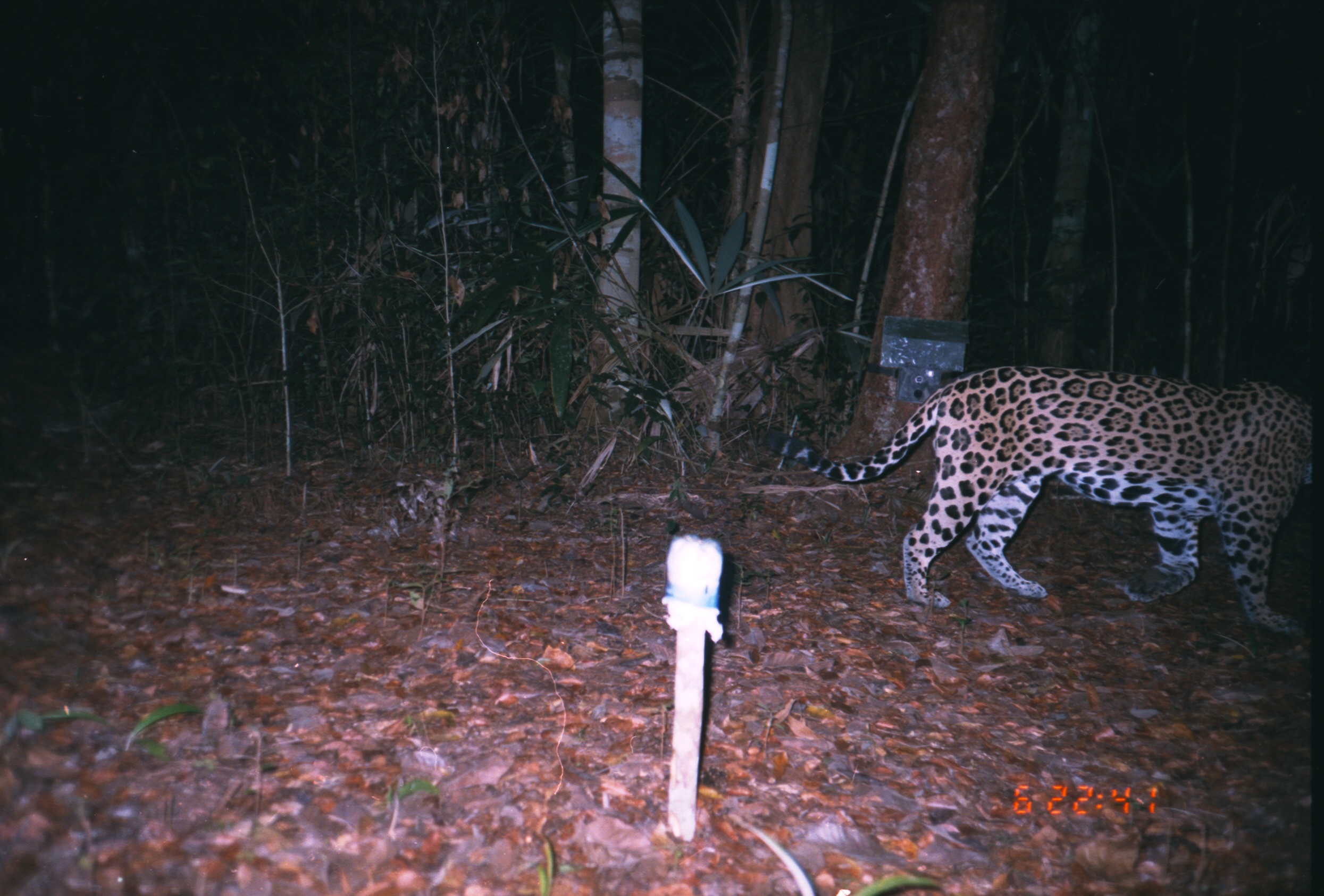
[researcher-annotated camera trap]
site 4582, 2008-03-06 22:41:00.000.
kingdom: Animalia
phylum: Chordata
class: Mammalia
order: Carnivora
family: Felidae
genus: Panthera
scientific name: Panthera onca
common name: jaguar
Panthera onca (jaguar).